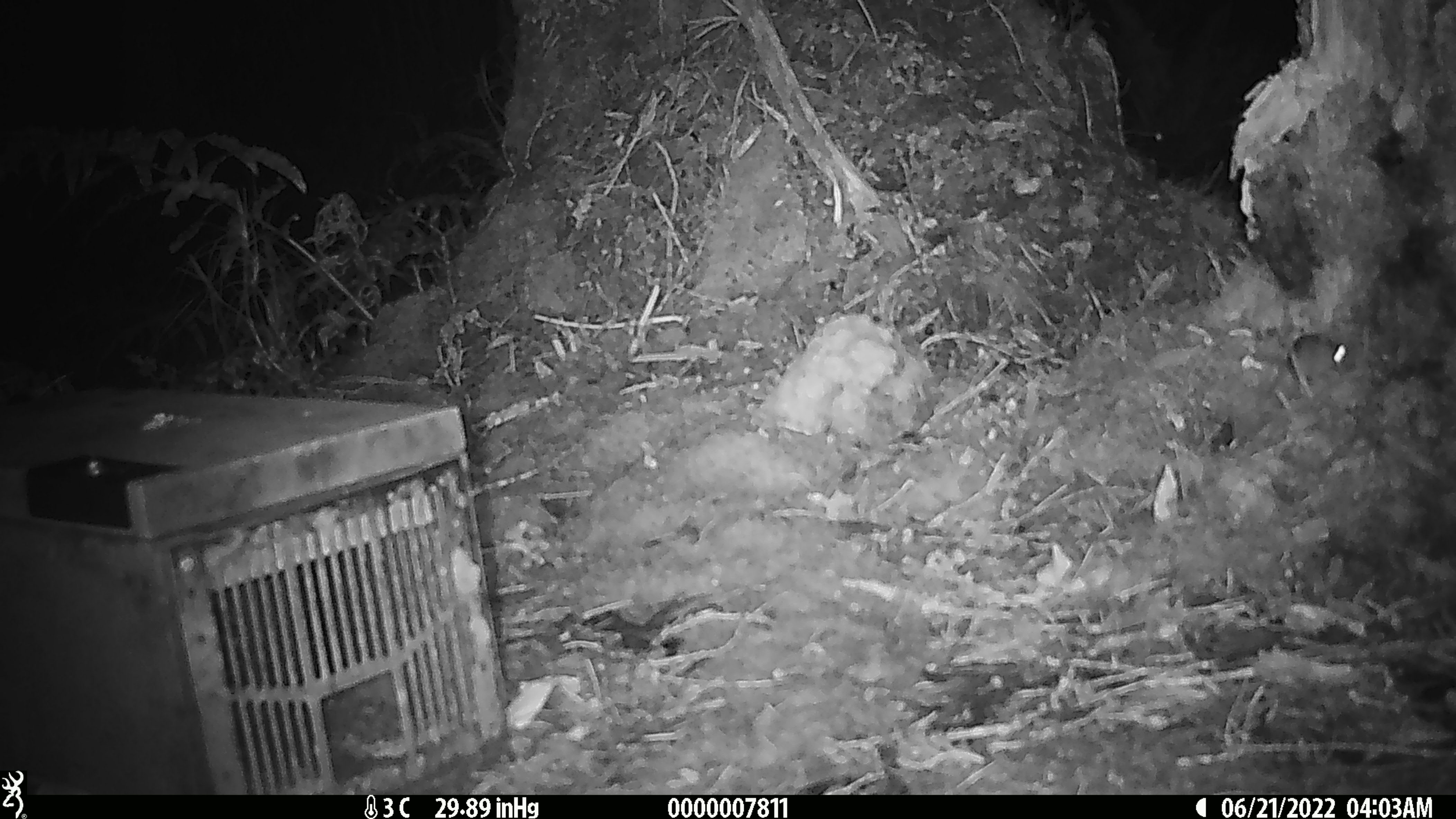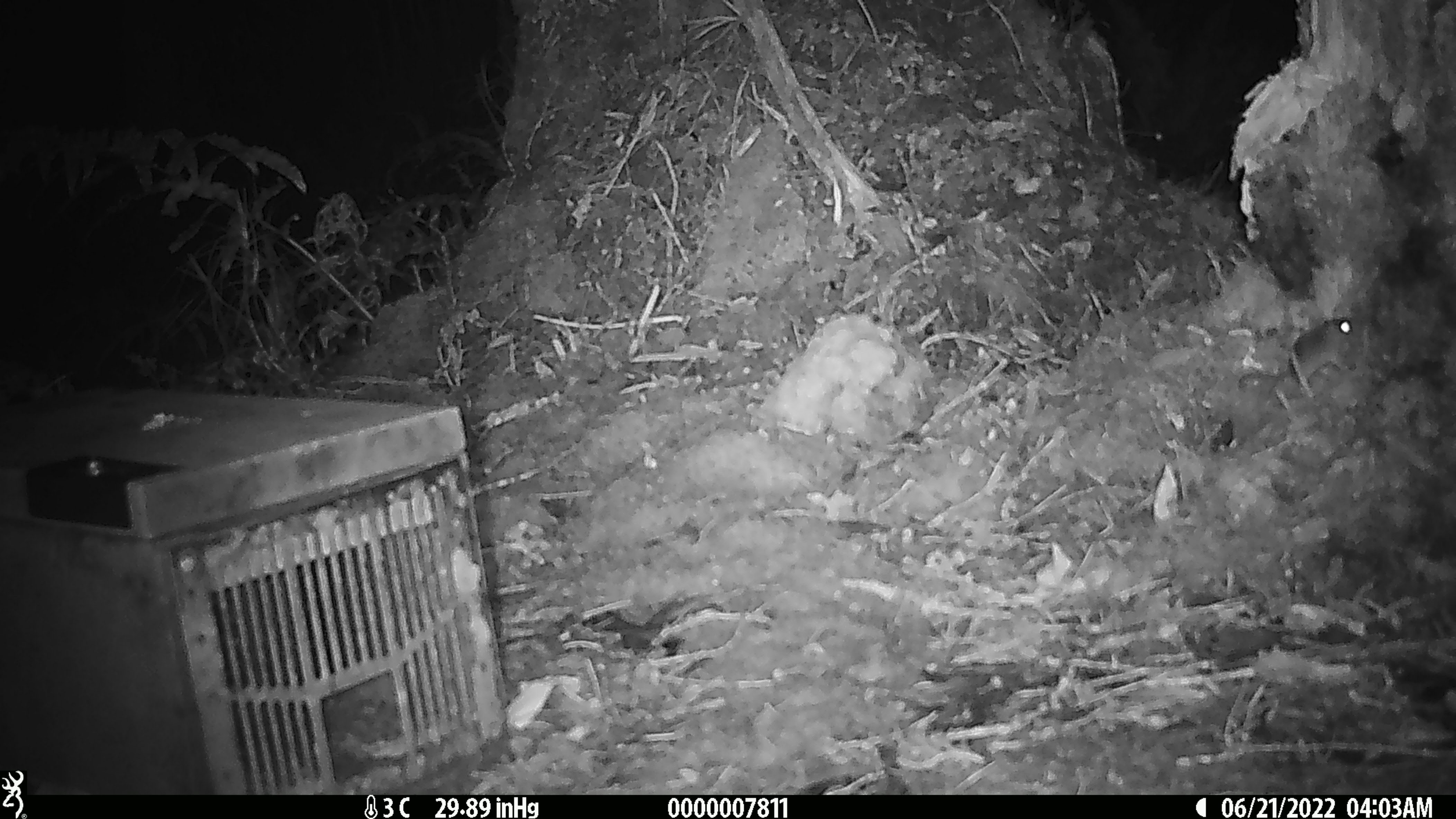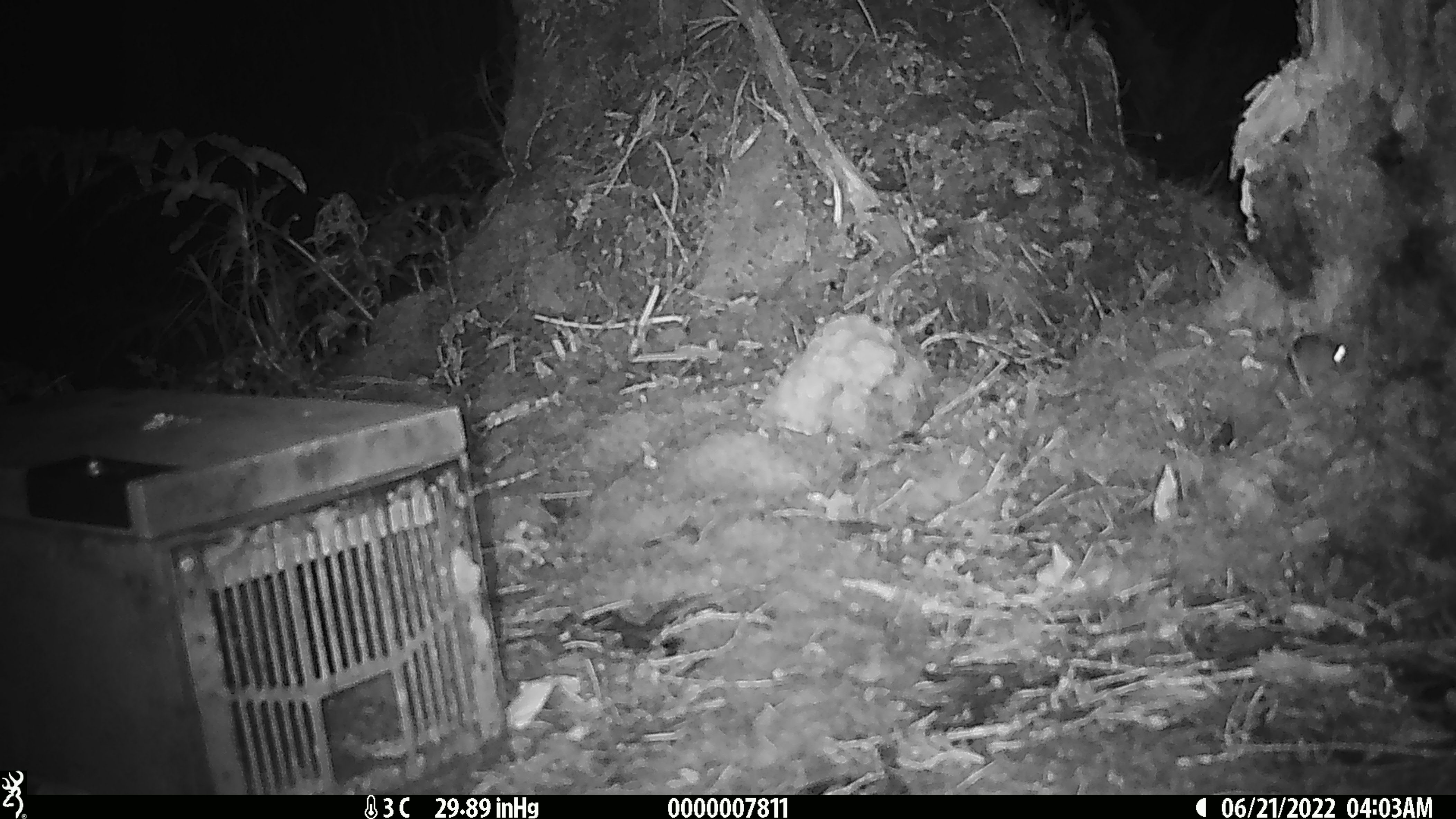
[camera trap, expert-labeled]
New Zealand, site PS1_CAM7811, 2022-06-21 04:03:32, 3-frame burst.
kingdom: Animalia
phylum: Chordata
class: Mammalia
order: Rodentia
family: Muridae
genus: Mus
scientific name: Mus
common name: mouse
Mouse (Mus).